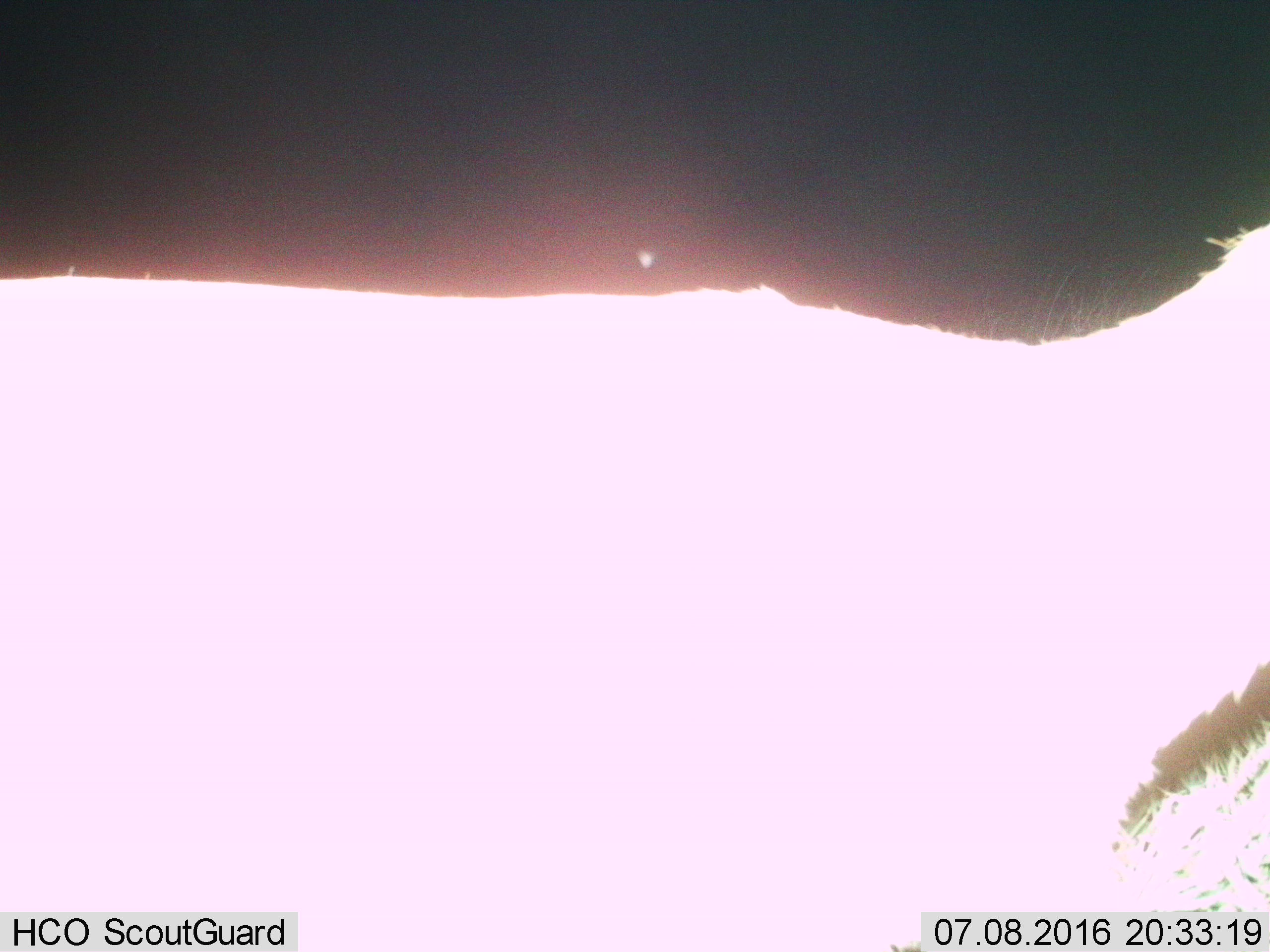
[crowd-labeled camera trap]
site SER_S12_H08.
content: unidentified animal